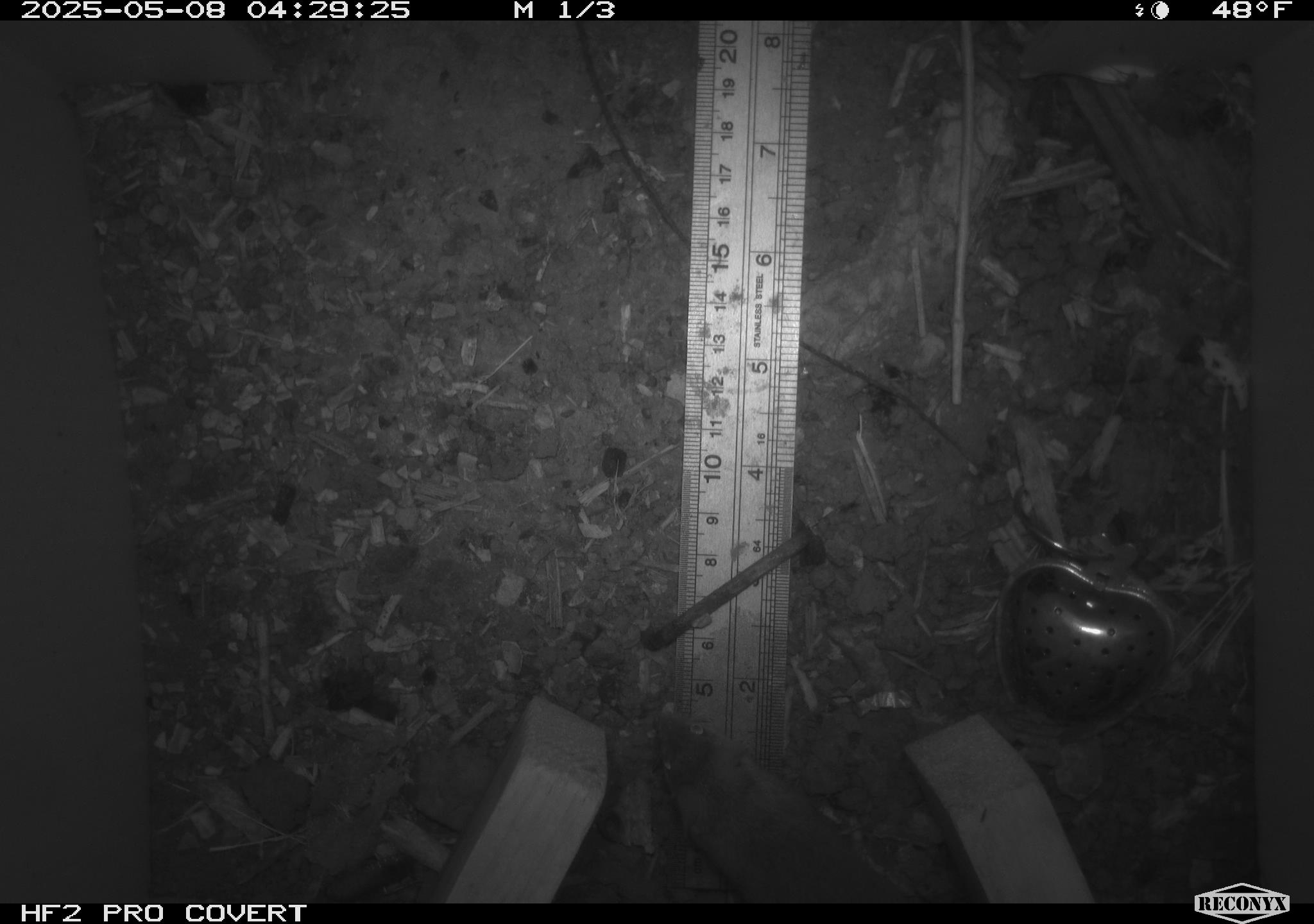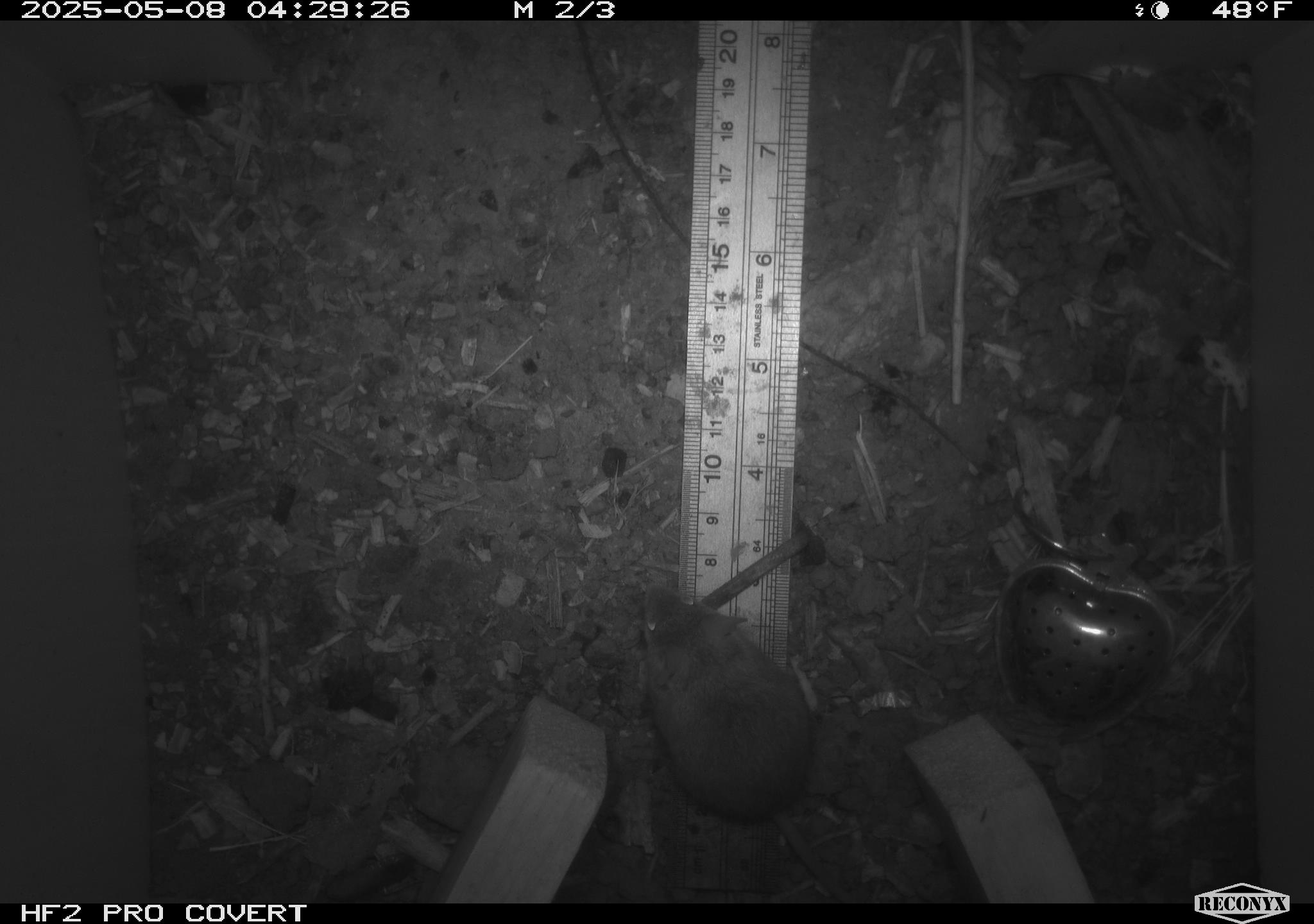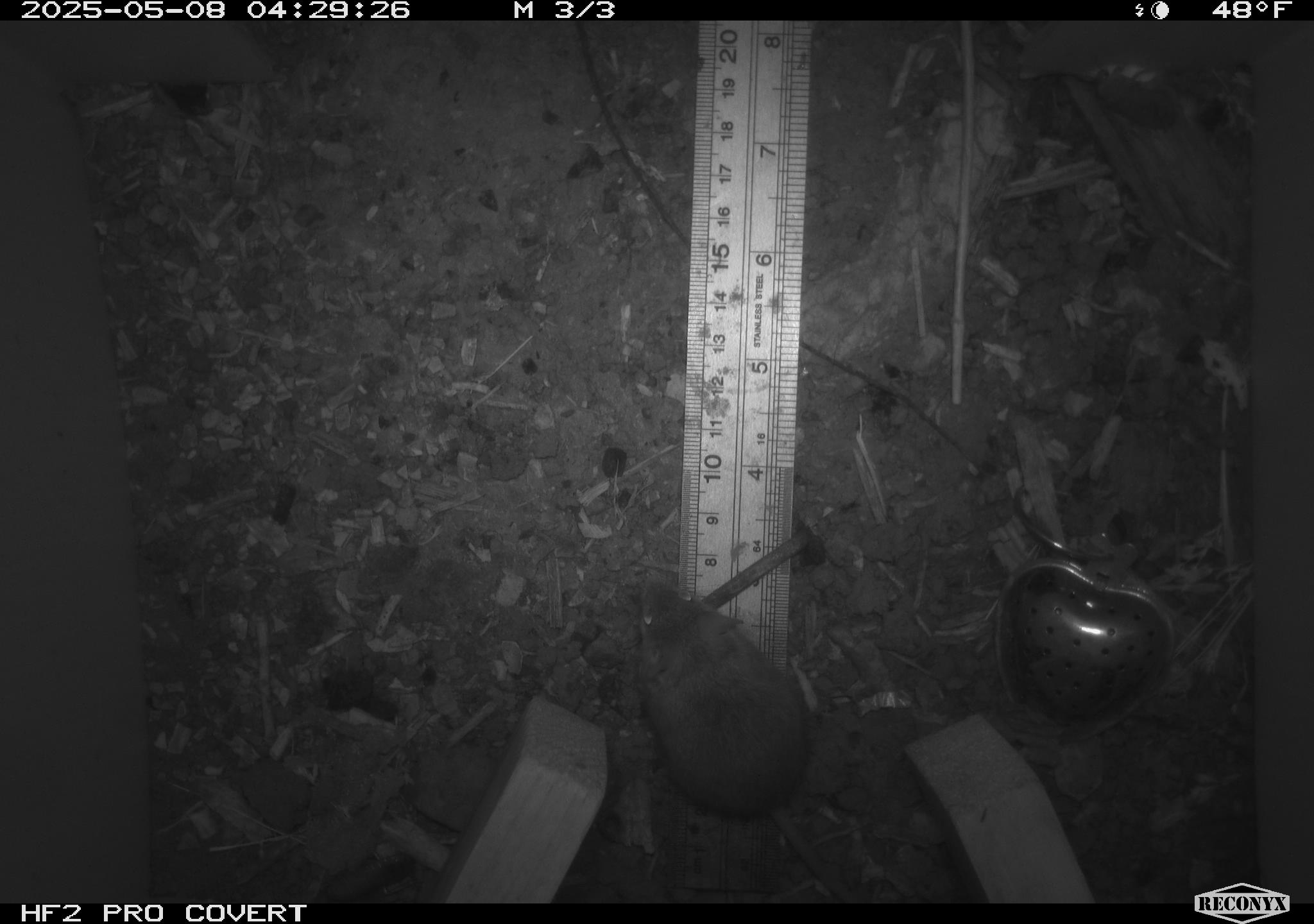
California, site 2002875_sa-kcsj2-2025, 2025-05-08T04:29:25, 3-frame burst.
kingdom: Animalia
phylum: Chordata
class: Mammalia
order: Rodentia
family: Muridae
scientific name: Muridae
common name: murids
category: muridae family